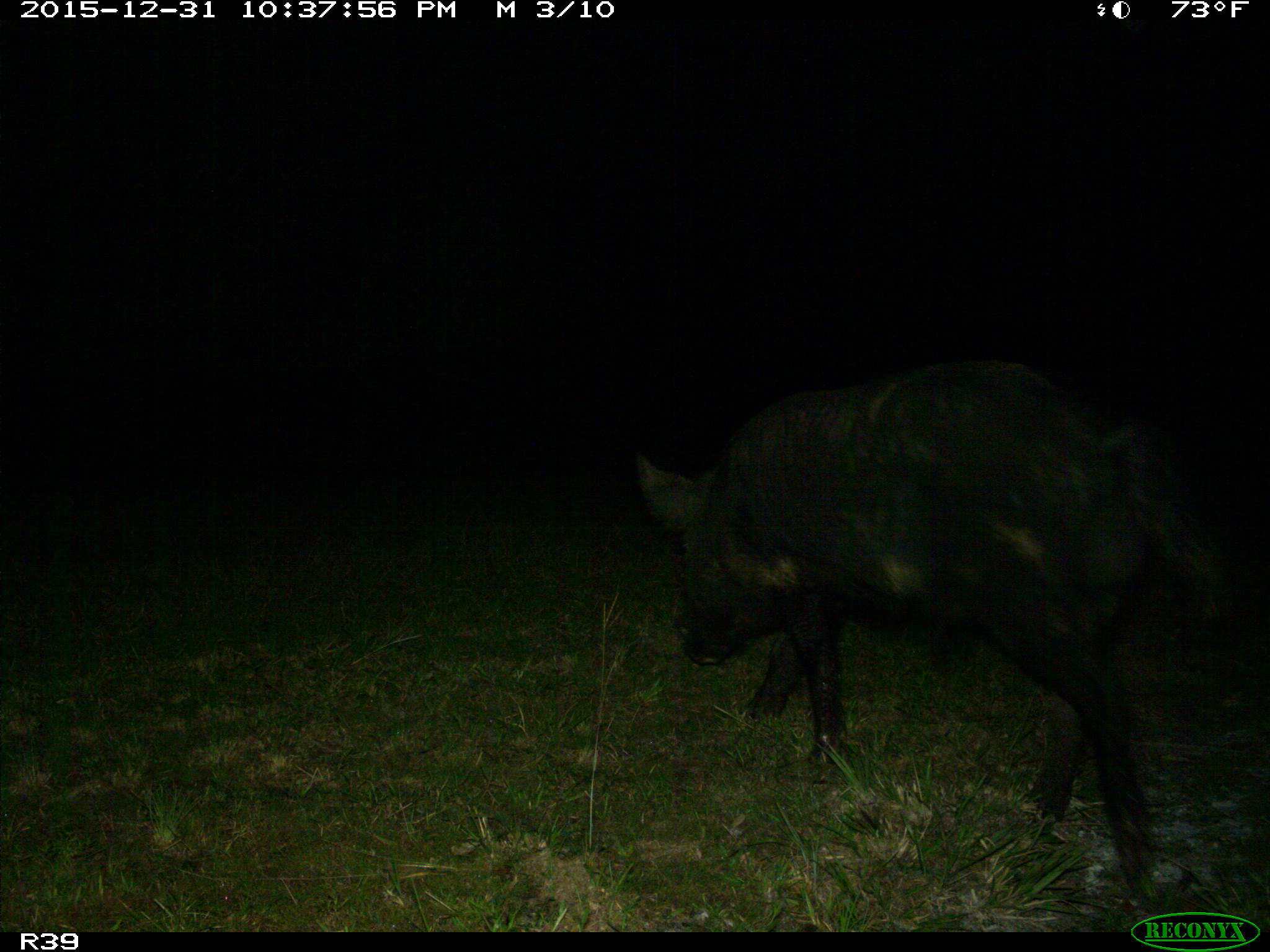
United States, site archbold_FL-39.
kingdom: Animalia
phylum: Chordata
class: Mammalia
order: Artiodactyla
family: Suidae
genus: Sus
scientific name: Sus scrofa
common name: wild boar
Sus scrofa (wild boar).